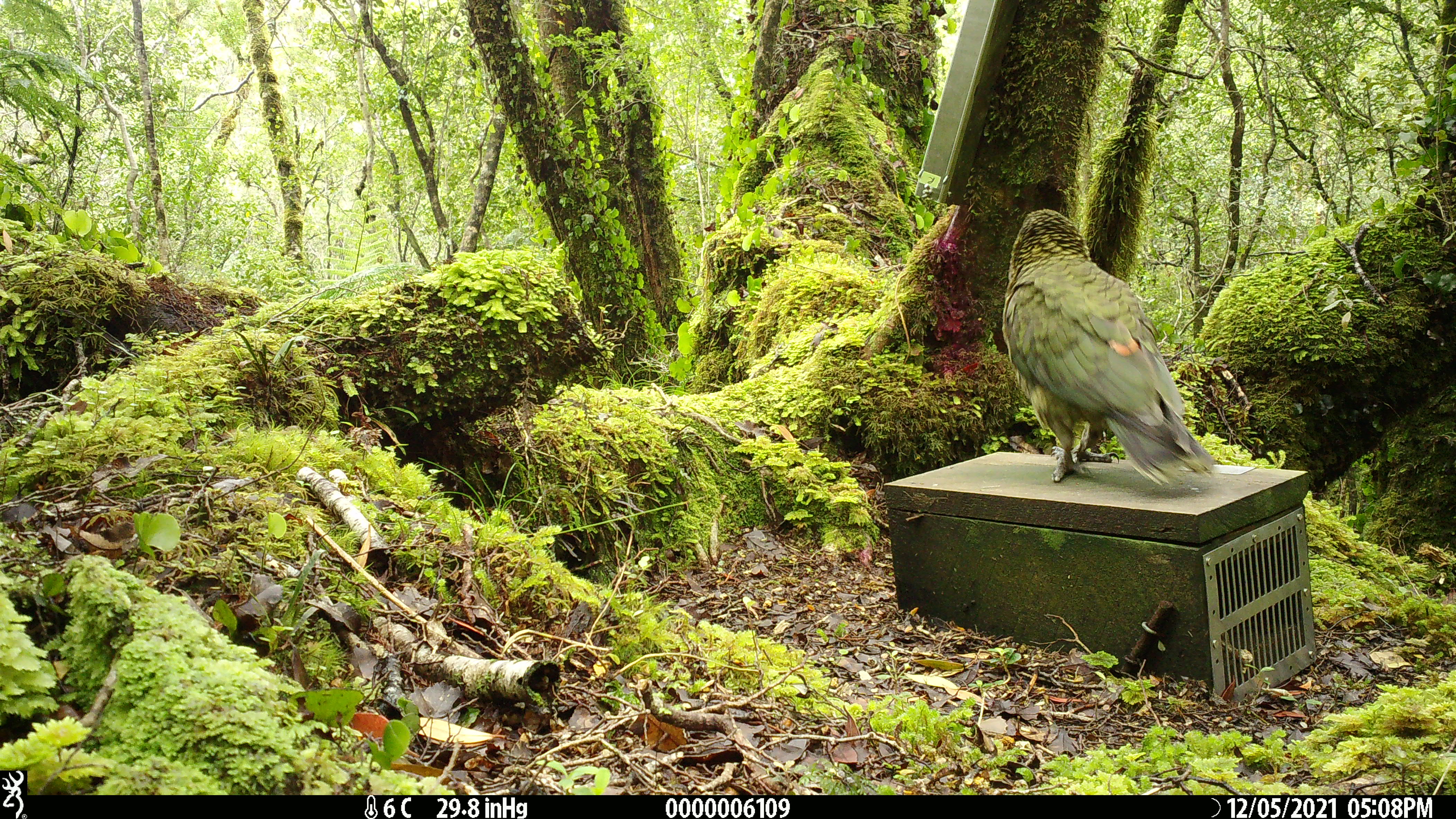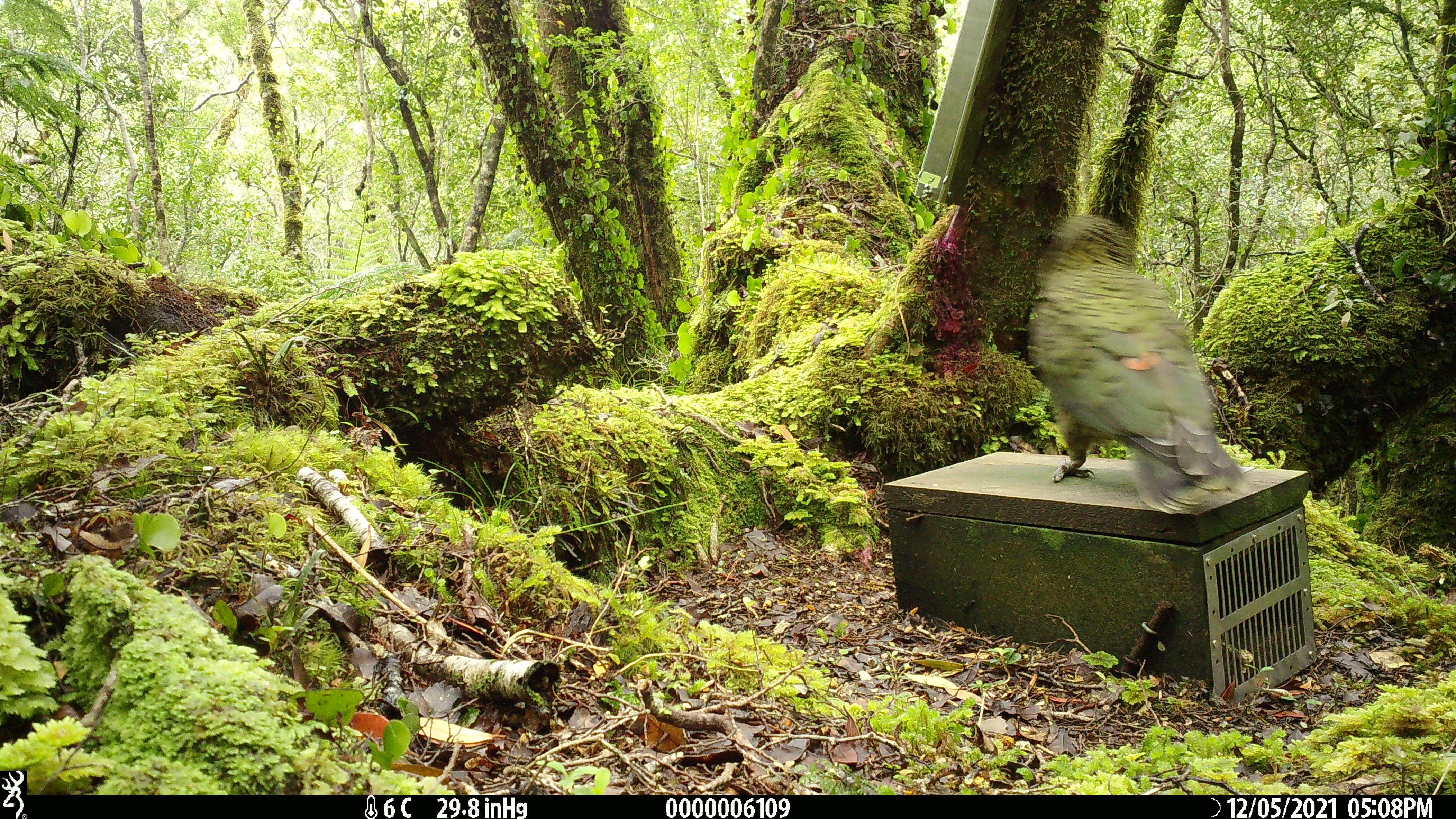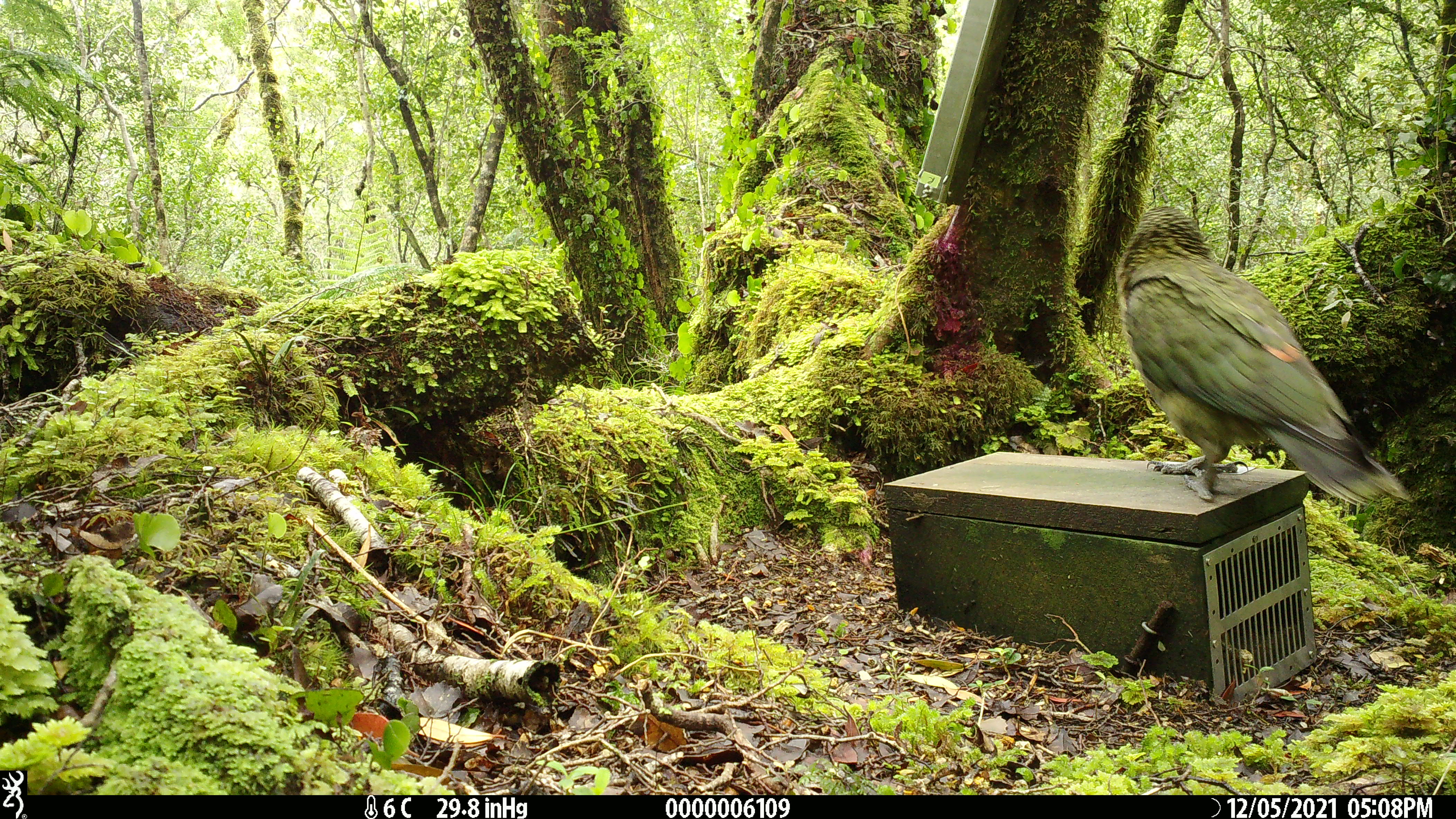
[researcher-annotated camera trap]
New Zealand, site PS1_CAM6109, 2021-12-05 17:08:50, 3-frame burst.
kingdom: Animalia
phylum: Chordata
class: Aves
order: Psittaciformes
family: Strigopidae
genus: Nestor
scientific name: Nestor notabilis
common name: kea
Kea (Nestor notabilis).